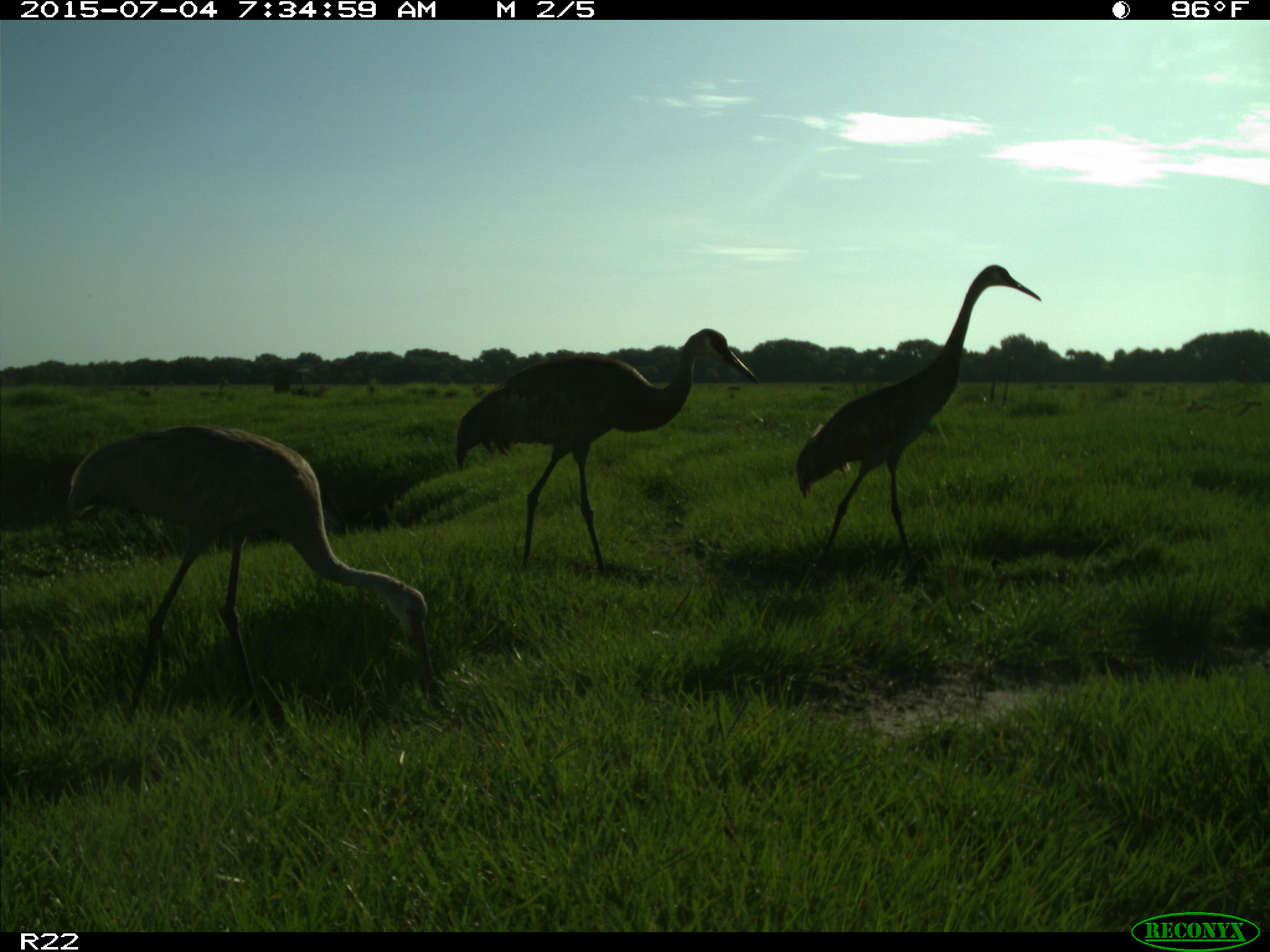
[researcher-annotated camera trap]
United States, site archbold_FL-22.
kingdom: Animalia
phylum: Chordata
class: Mammalia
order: Artiodactyla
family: Bovidae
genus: Bos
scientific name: Bos taurus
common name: domestic cow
Bos taurus (domestic cow).